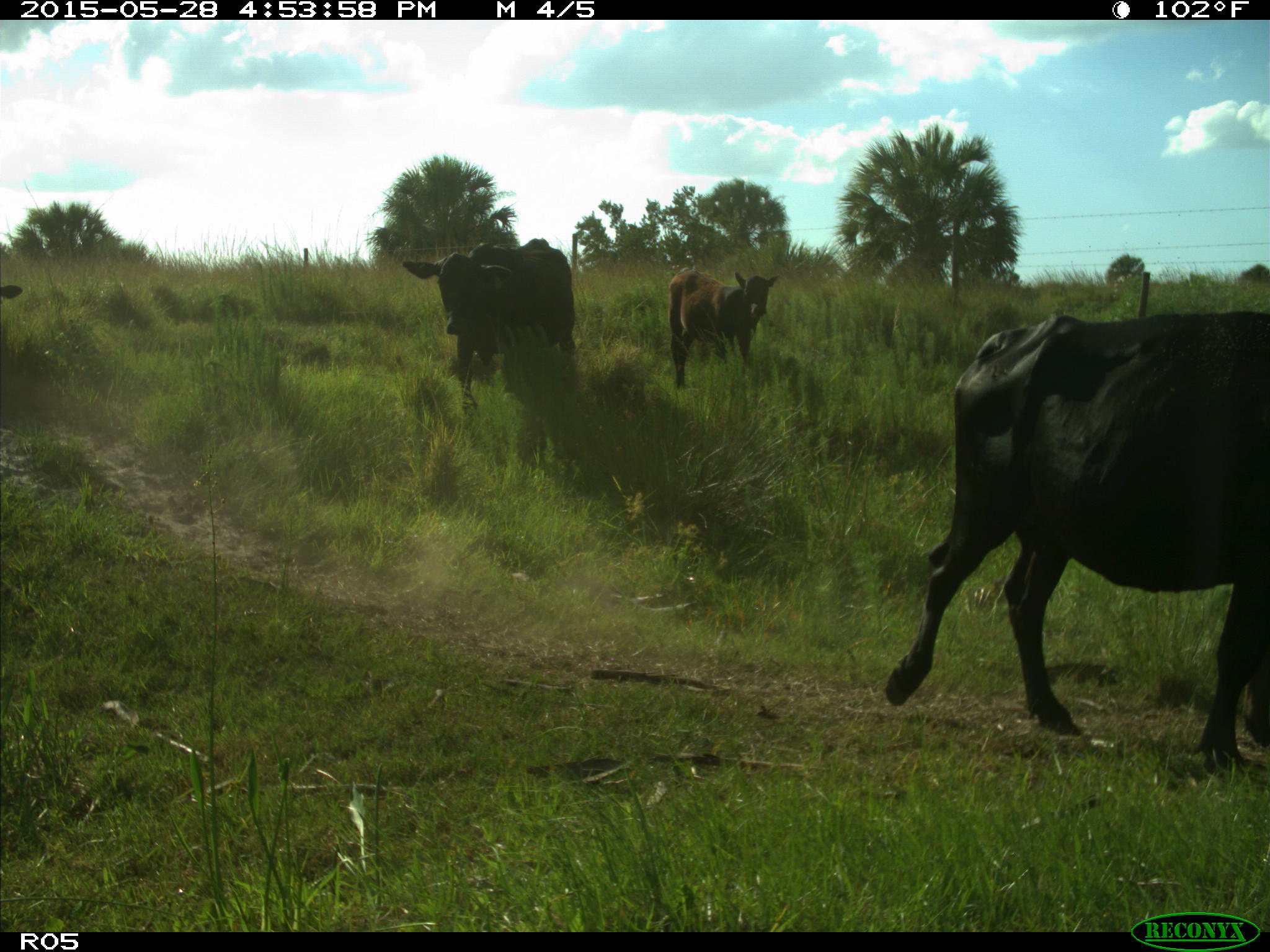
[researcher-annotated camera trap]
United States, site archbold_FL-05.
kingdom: Animalia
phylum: Chordata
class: Mammalia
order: Artiodactyla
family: Bovidae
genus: Bos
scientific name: Bos taurus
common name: domestic cow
Bos taurus (domestic cow).